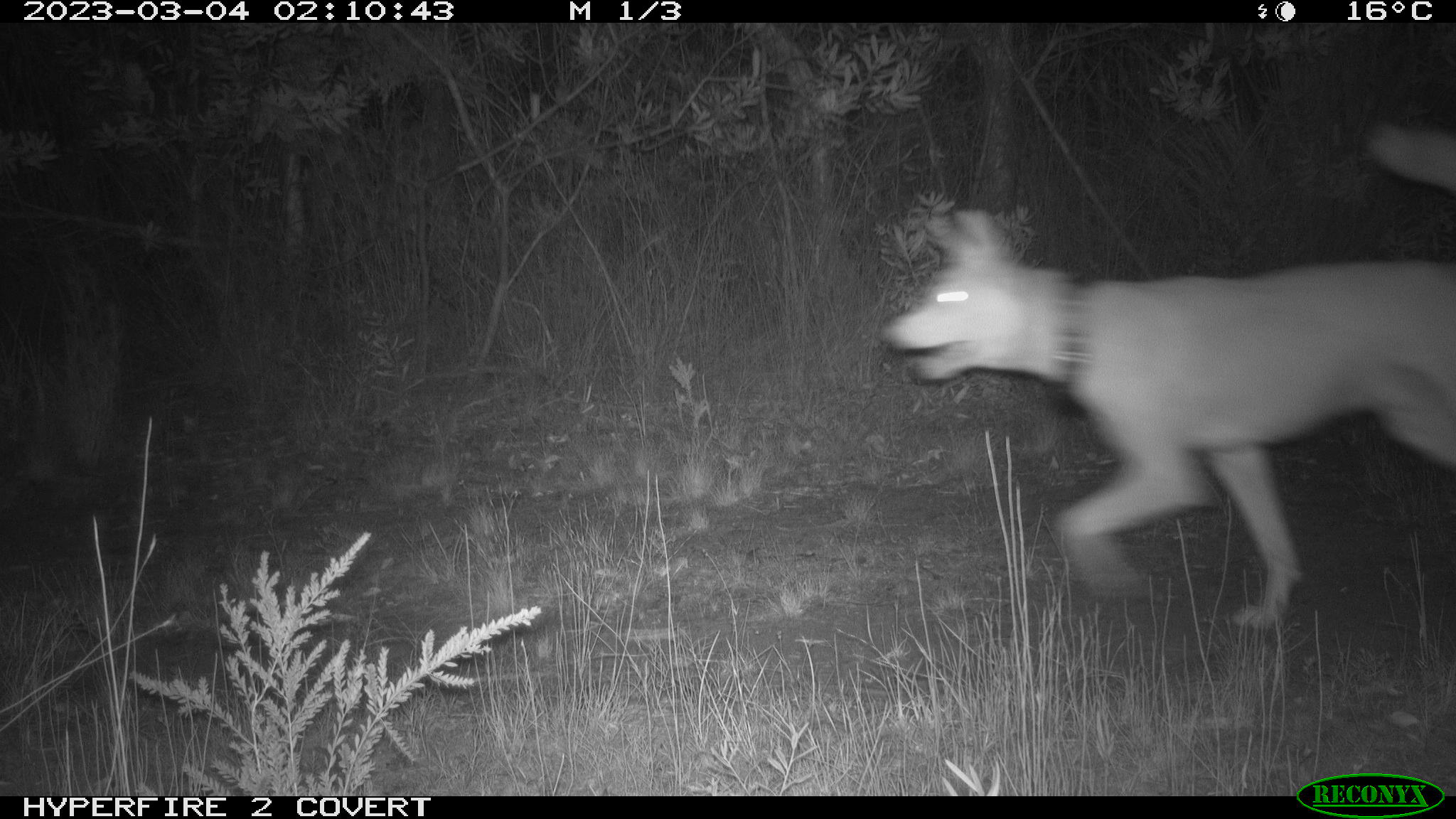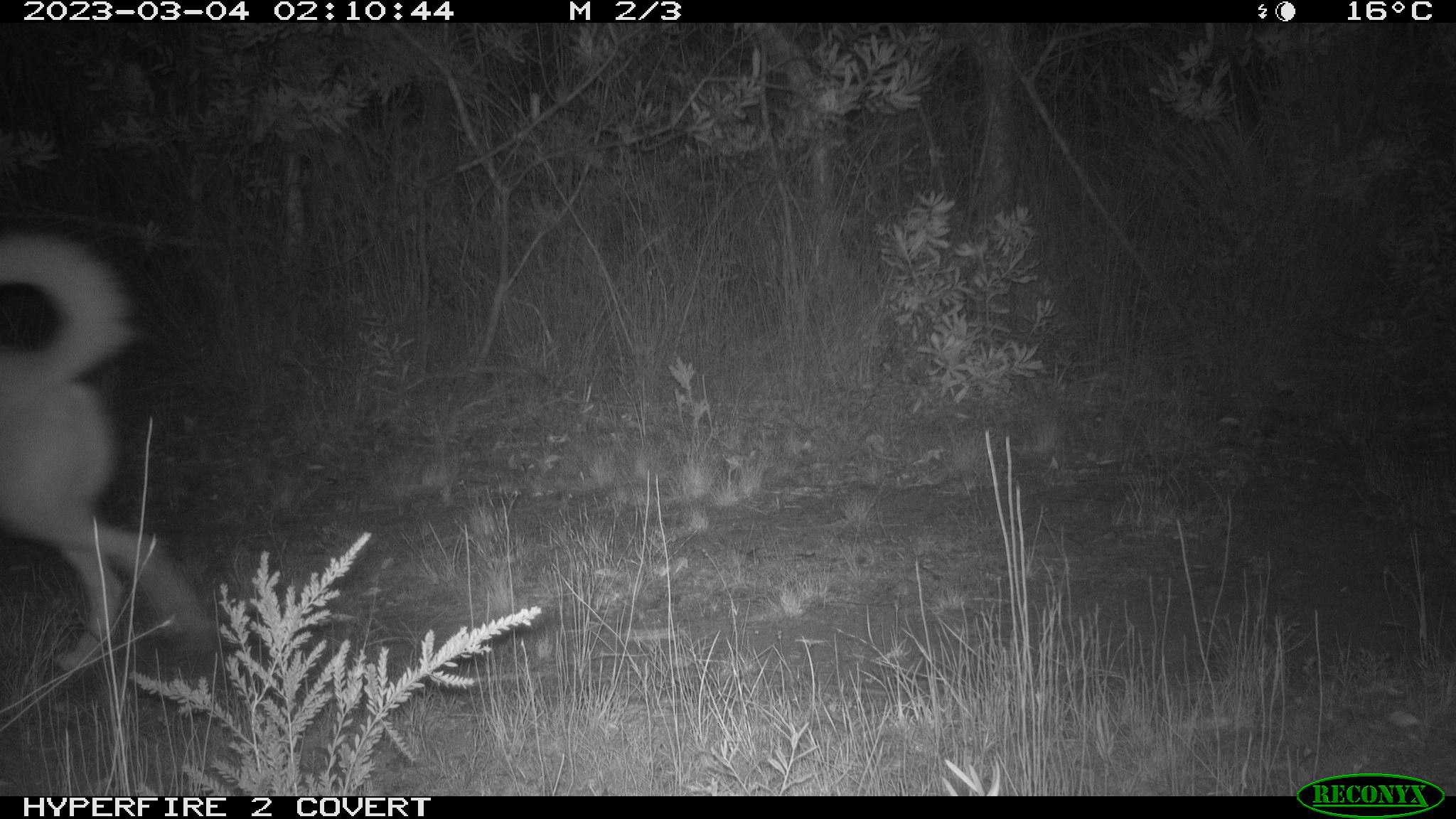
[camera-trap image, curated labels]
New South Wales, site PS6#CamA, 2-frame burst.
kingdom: Animalia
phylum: Chordata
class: Mammalia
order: Carnivora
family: Canidae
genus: Canis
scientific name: Canis familiaris dingo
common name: dingo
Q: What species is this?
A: Dingo (Canis familiaris dingo).